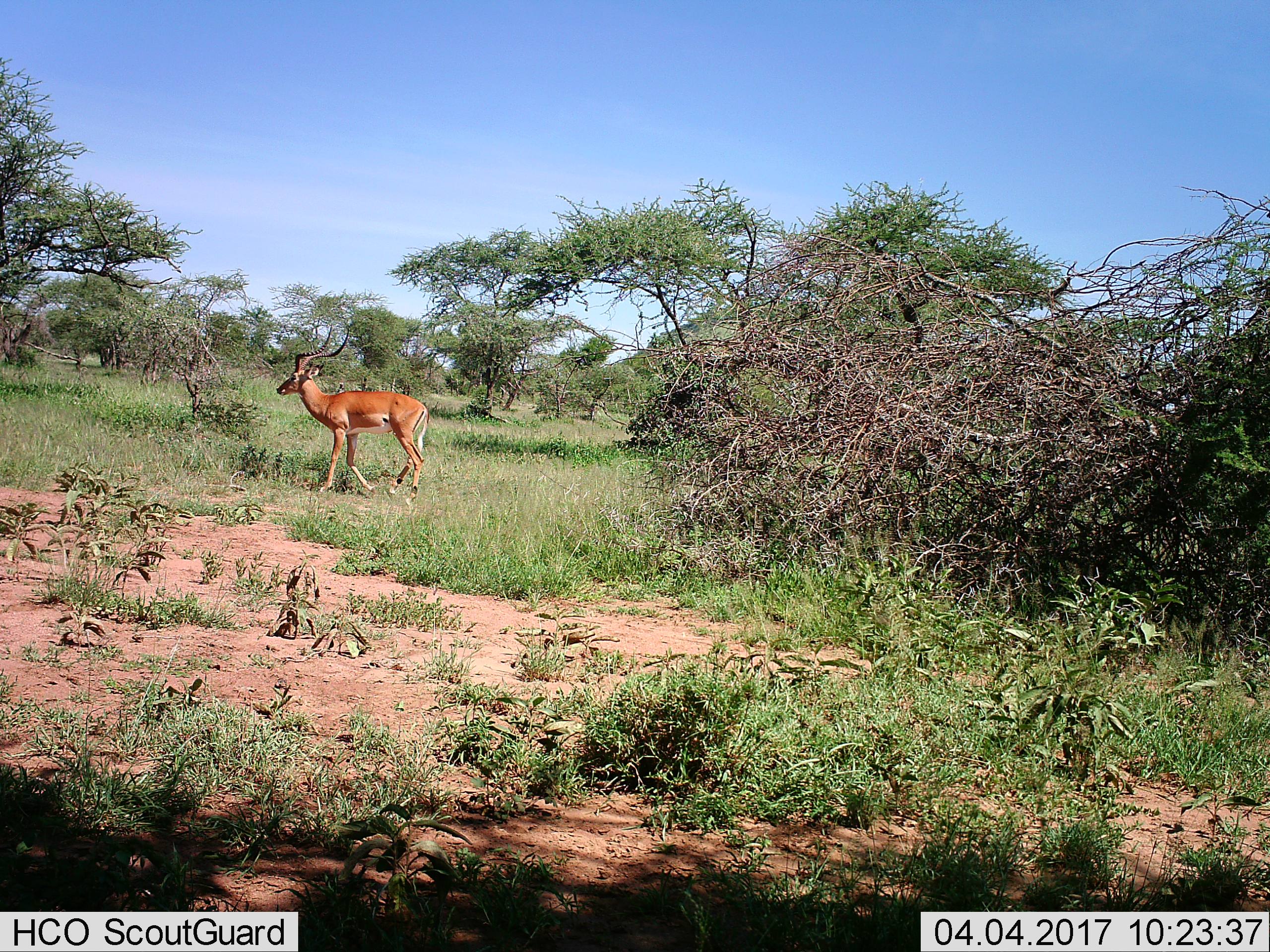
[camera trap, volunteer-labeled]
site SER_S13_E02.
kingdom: Animalia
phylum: Chordata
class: Mammalia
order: Artiodactyla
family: Bovidae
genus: Aepyceros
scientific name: Aepyceros melampus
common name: impala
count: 1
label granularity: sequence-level